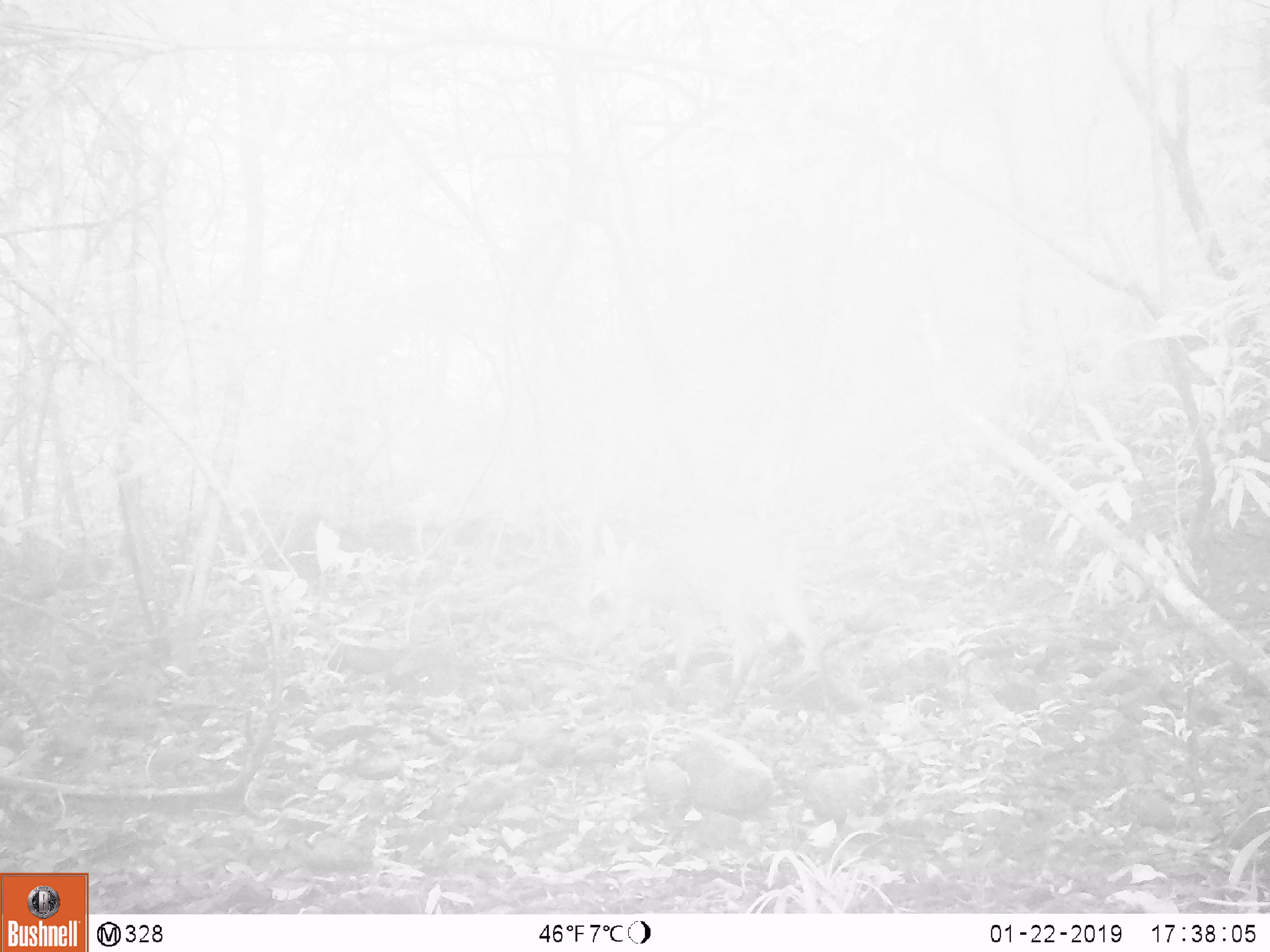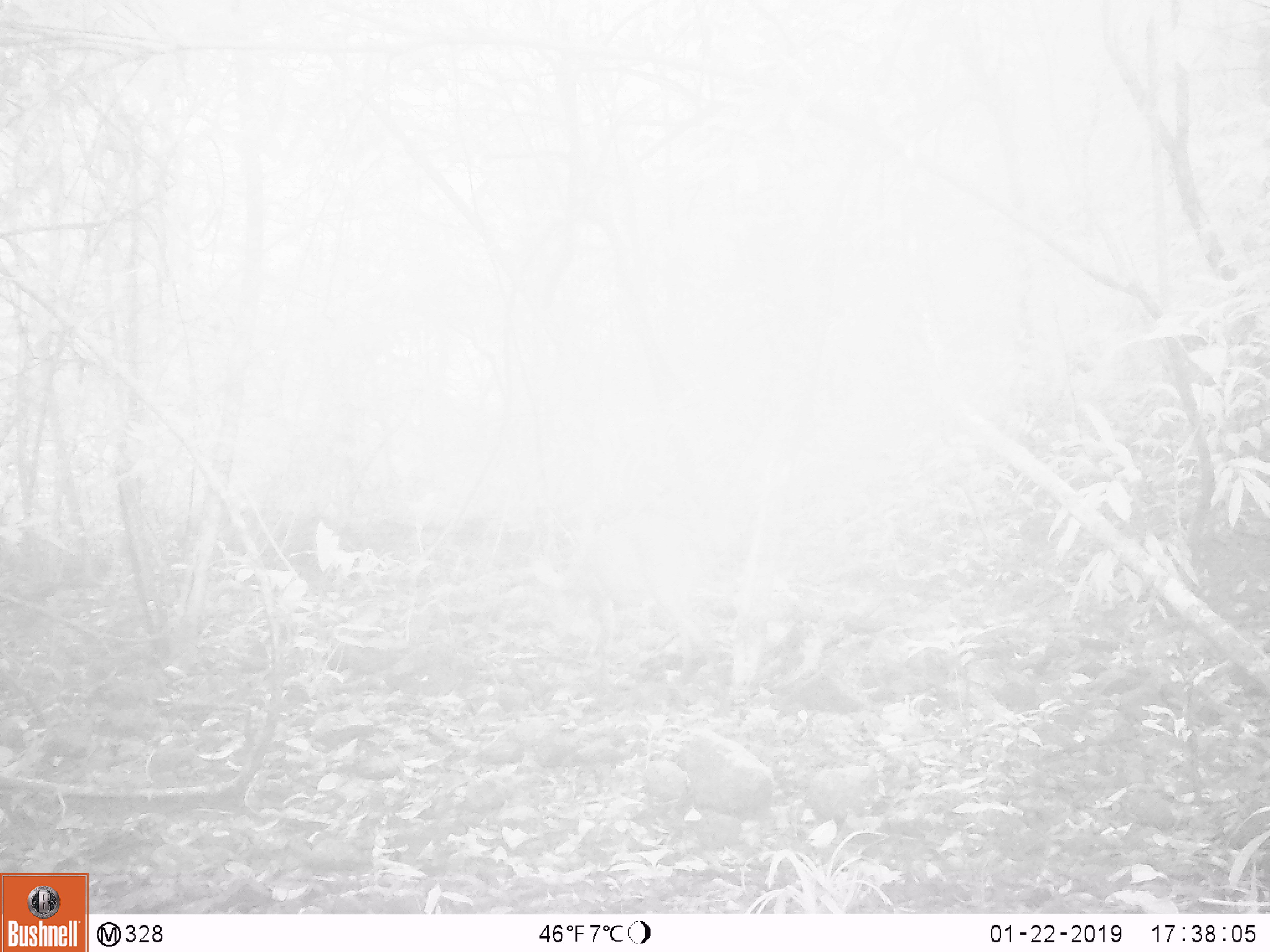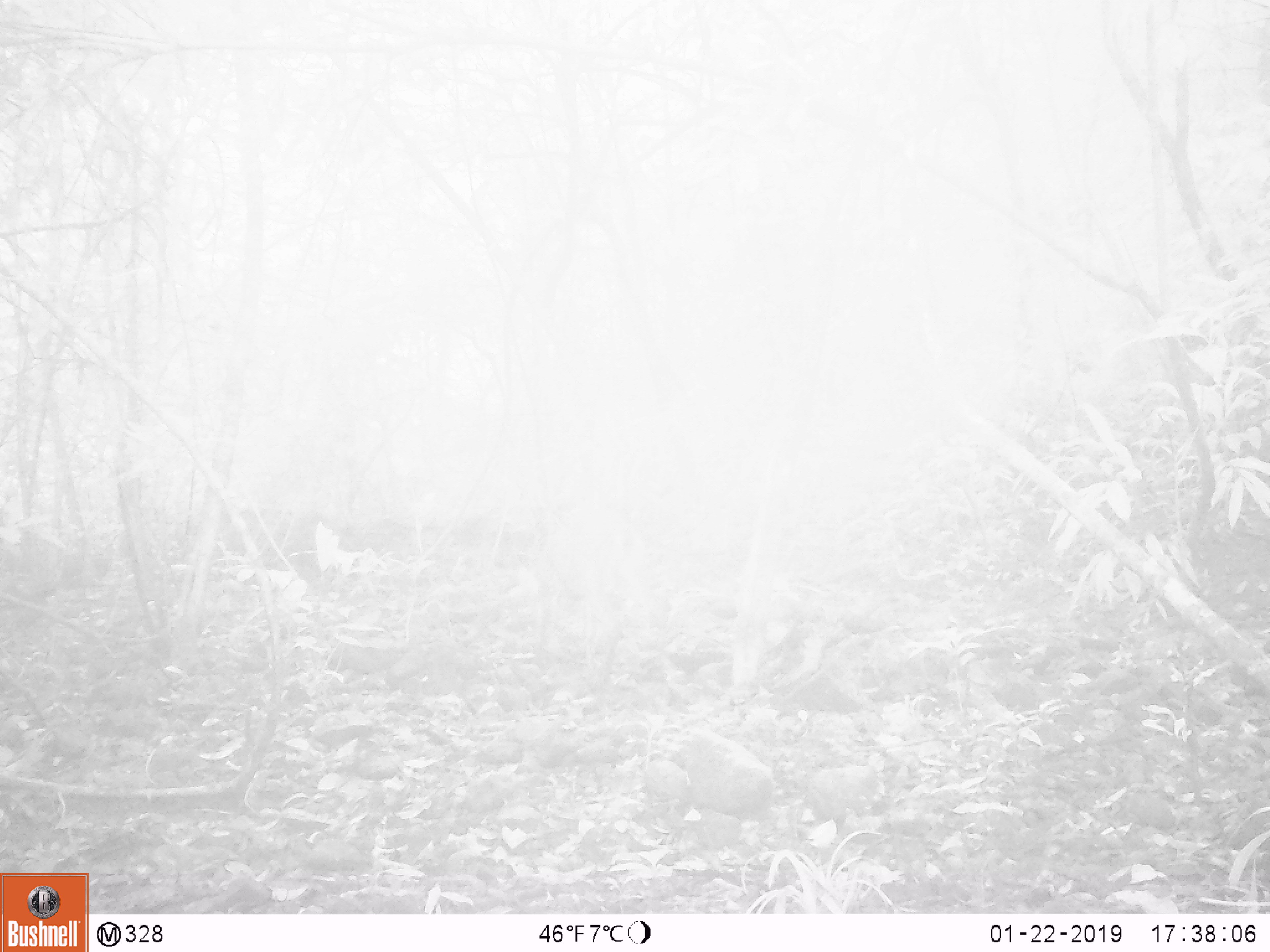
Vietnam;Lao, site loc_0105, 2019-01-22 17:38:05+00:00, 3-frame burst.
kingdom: Animalia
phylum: Chordata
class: Mammalia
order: Artiodactyla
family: Cervidae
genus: Muntiacus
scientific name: Muntiacus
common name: muntjacs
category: unidentified muntjac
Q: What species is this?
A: Unidentified muntjac (muntjacs) (Muntiacus).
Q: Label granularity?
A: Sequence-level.